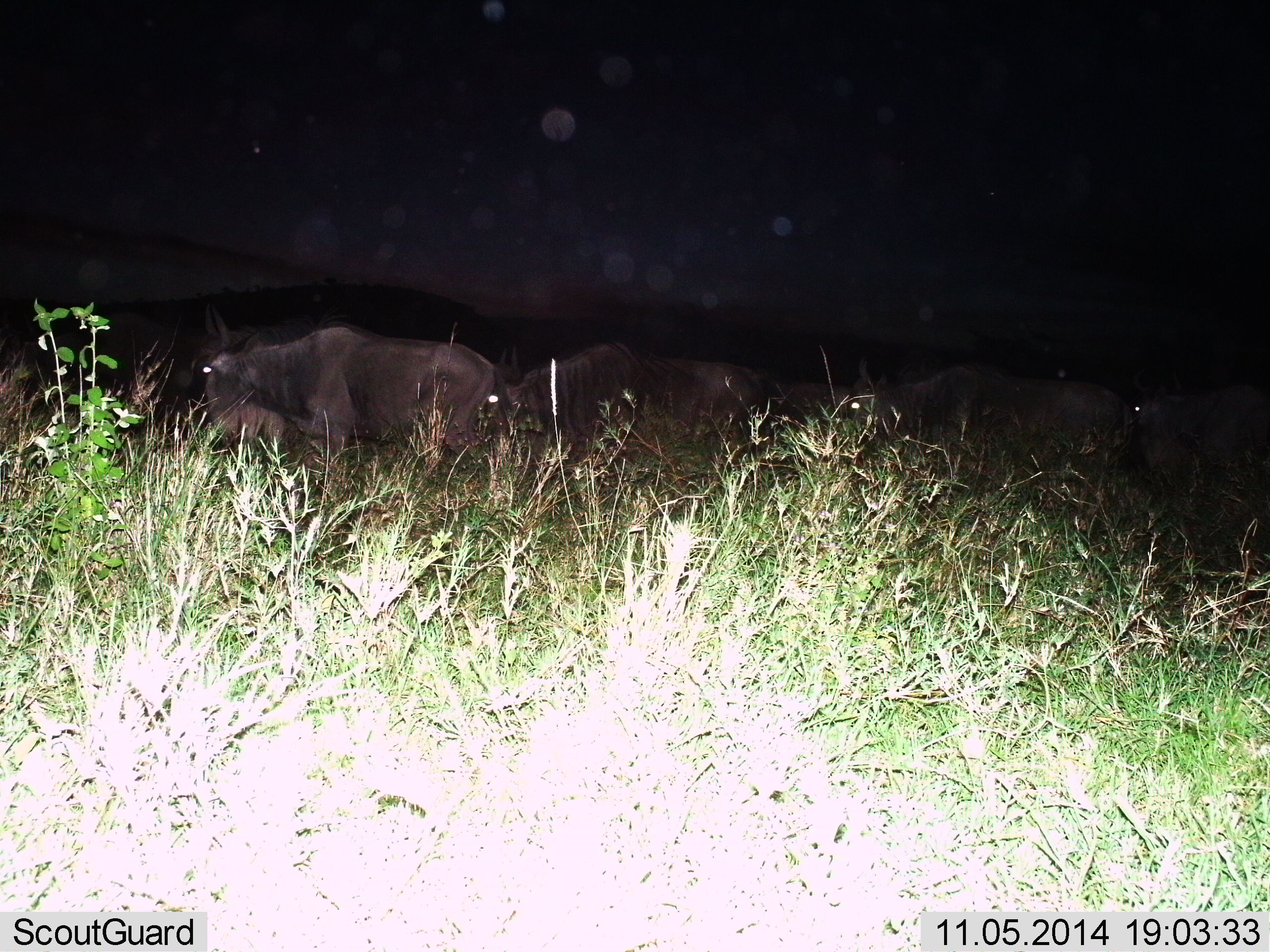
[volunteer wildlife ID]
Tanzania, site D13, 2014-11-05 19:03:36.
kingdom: Animalia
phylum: Chordata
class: Mammalia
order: Artiodactyla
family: Bovidae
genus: Connochaetes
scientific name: Connochaetes taurinus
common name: blue wildebeest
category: wildebeest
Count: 4.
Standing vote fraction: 40%.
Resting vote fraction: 10%.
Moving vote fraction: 50%.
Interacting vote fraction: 10%.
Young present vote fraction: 0%.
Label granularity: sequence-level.